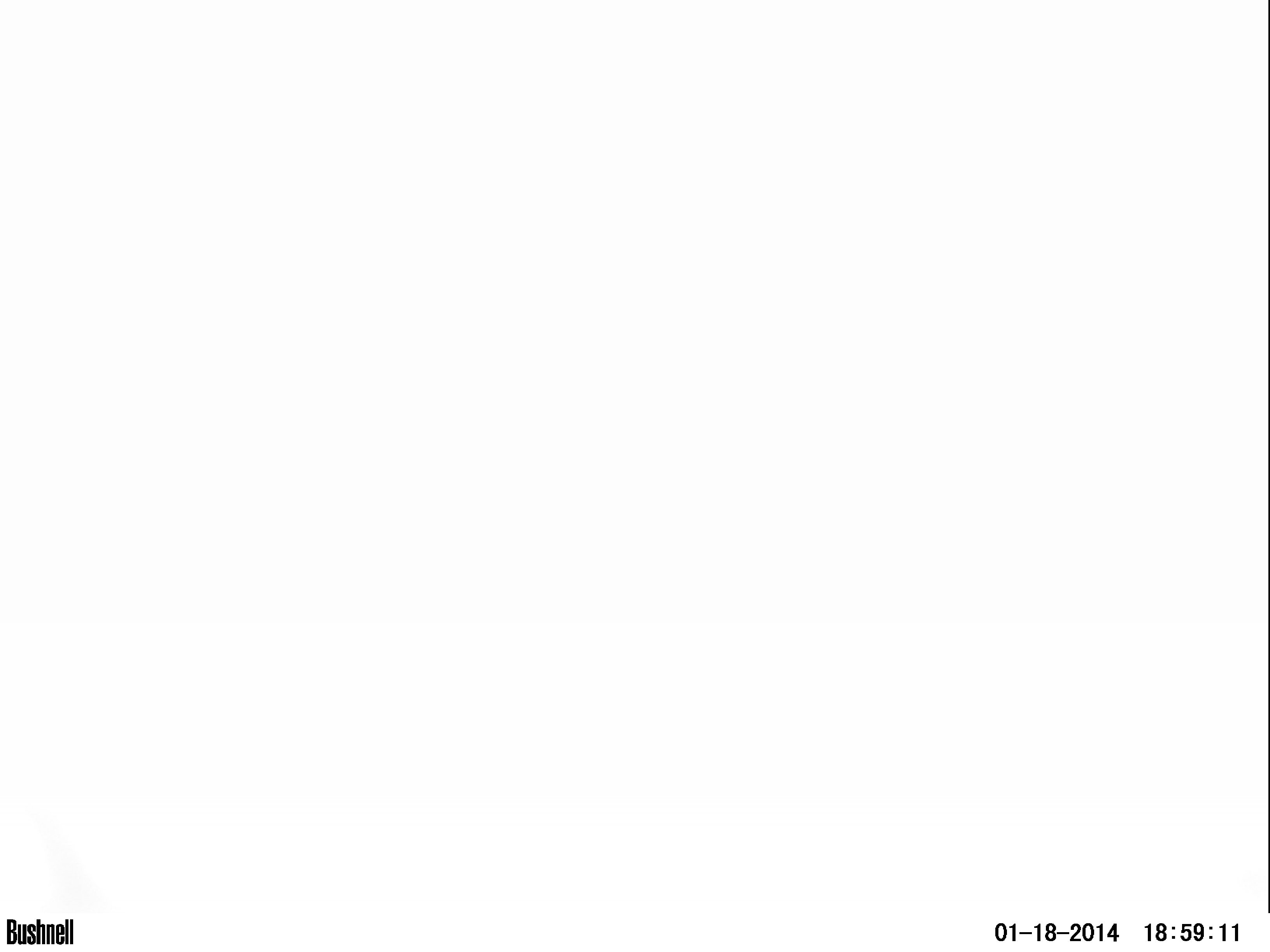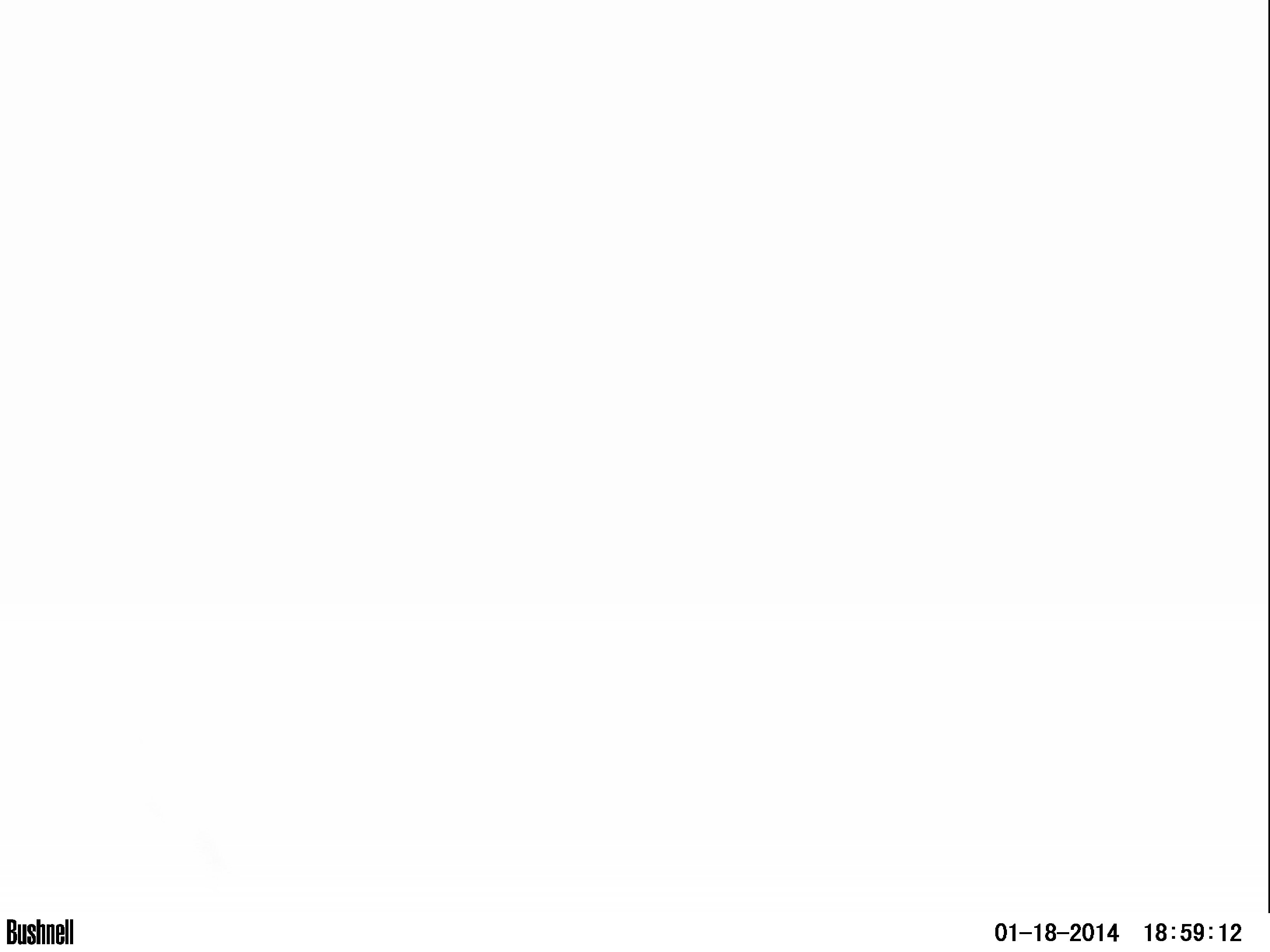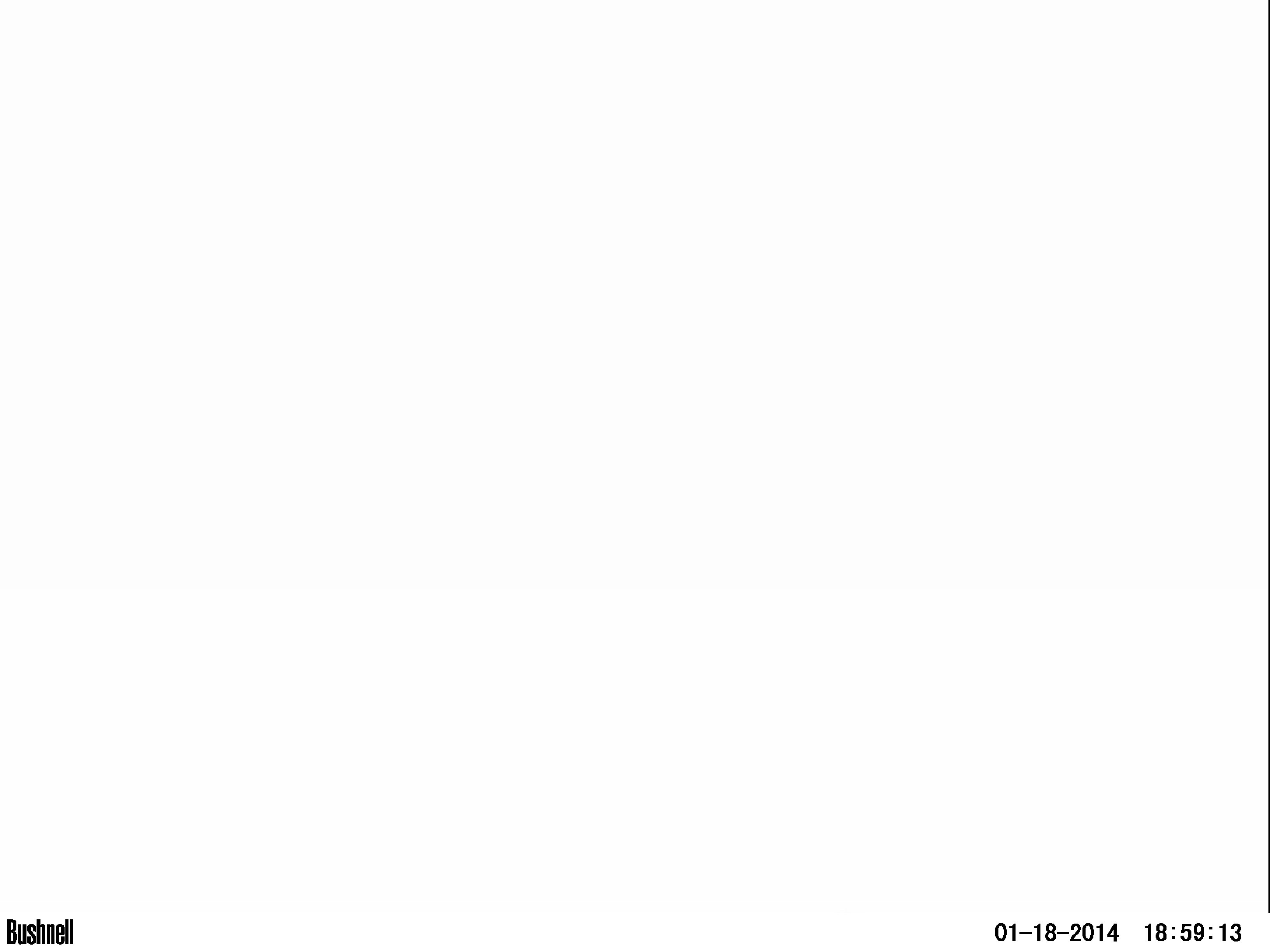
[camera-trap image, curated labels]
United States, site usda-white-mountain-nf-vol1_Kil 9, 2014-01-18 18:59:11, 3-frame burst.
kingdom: Animalia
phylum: Chordata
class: Mammalia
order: Artiodactyla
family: Cervidae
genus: Alces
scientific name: Alces alces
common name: moose